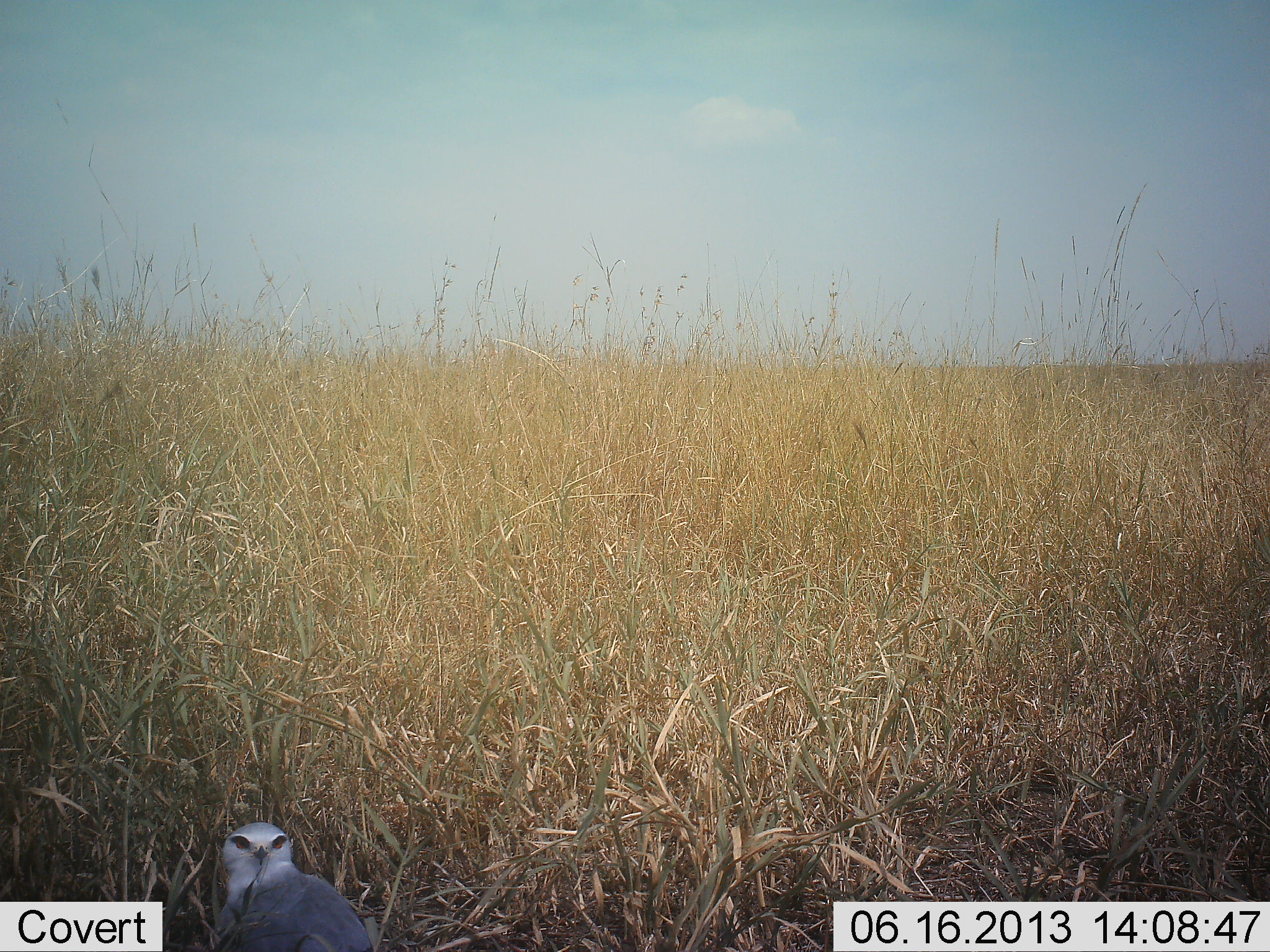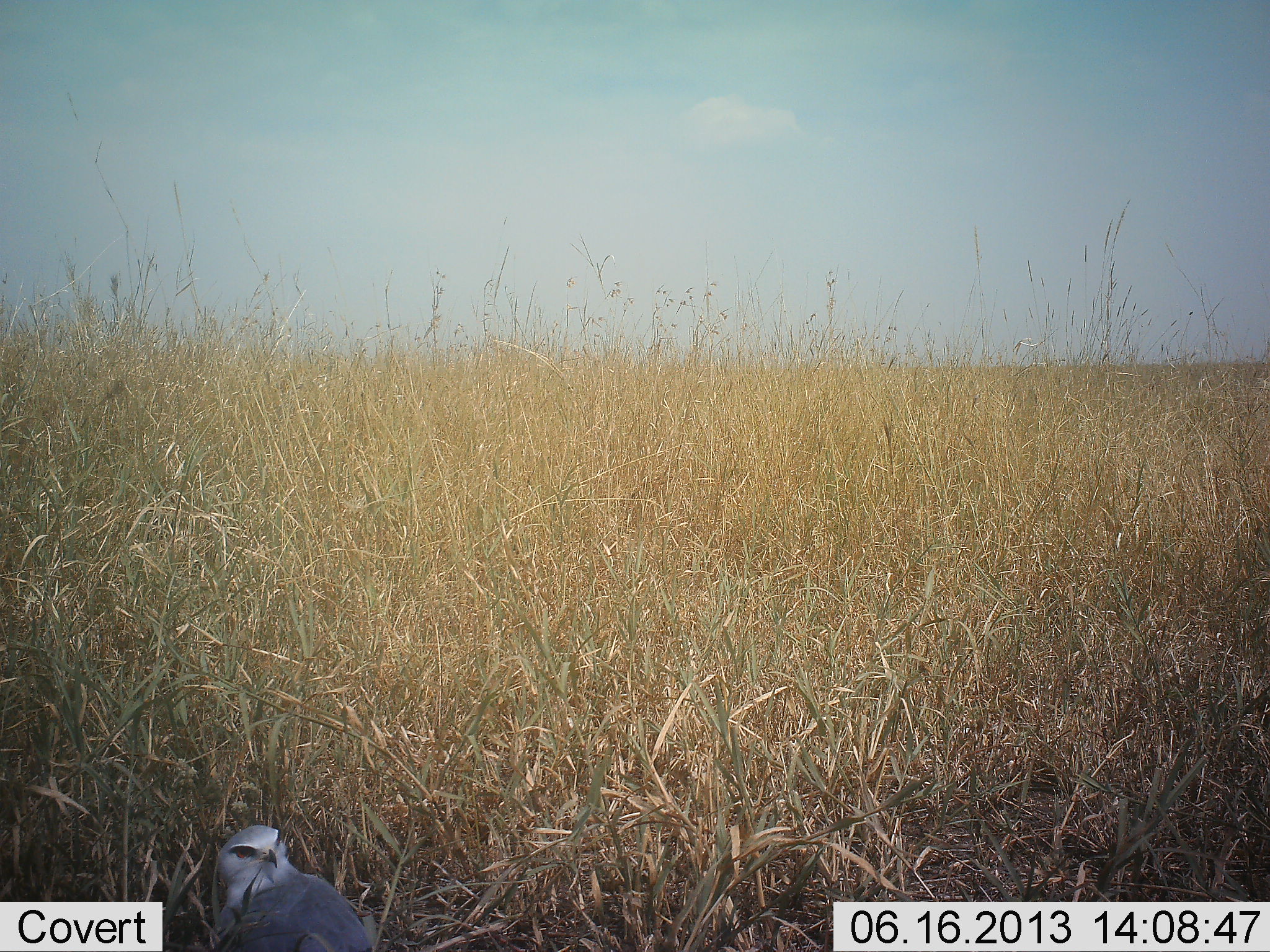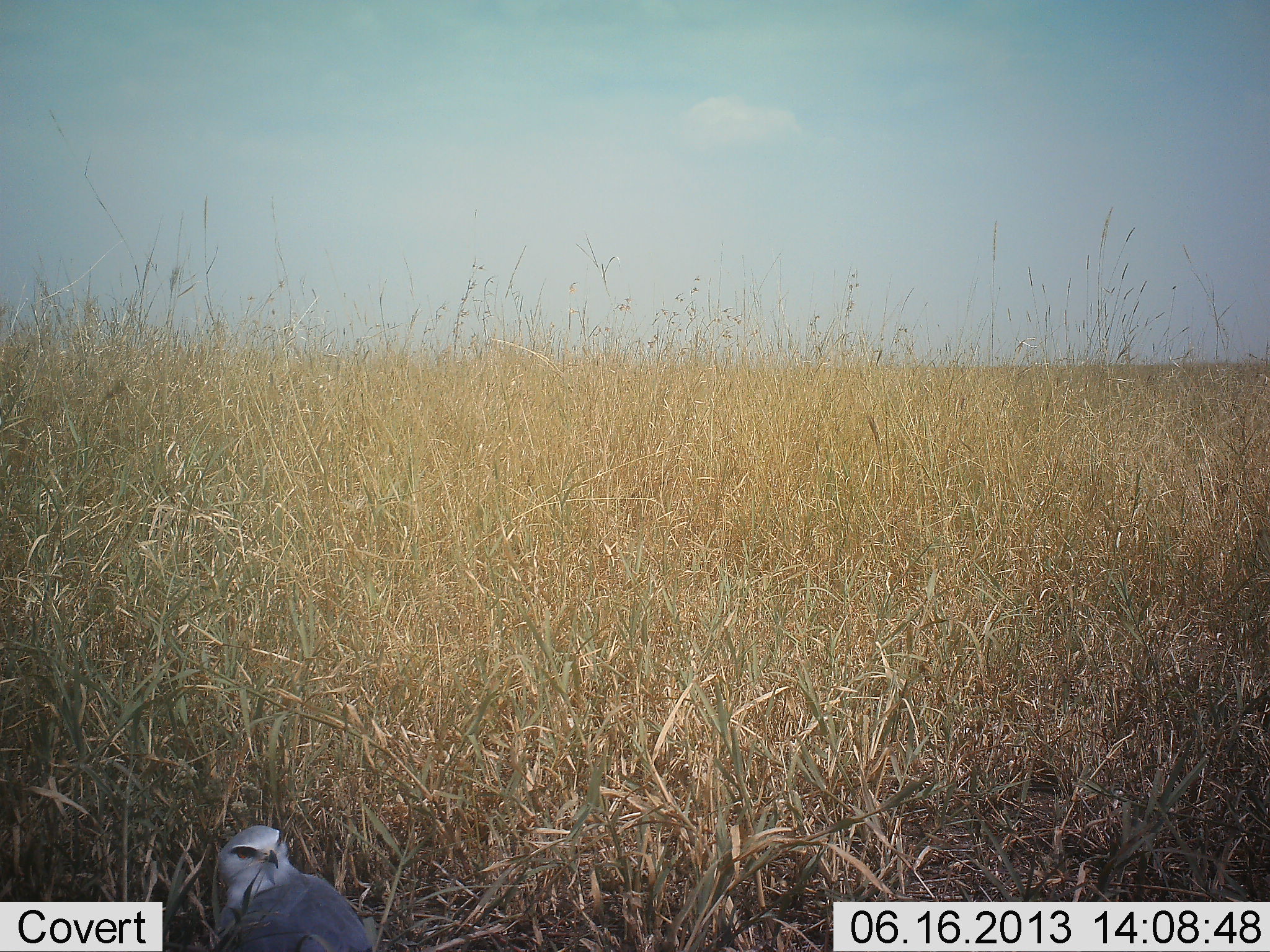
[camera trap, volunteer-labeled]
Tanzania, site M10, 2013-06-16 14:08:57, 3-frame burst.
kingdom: Animalia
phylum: Chordata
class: Aves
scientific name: Aves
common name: bird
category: otherbird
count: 1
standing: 64%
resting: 32%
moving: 0%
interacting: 0%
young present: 4%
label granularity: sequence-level